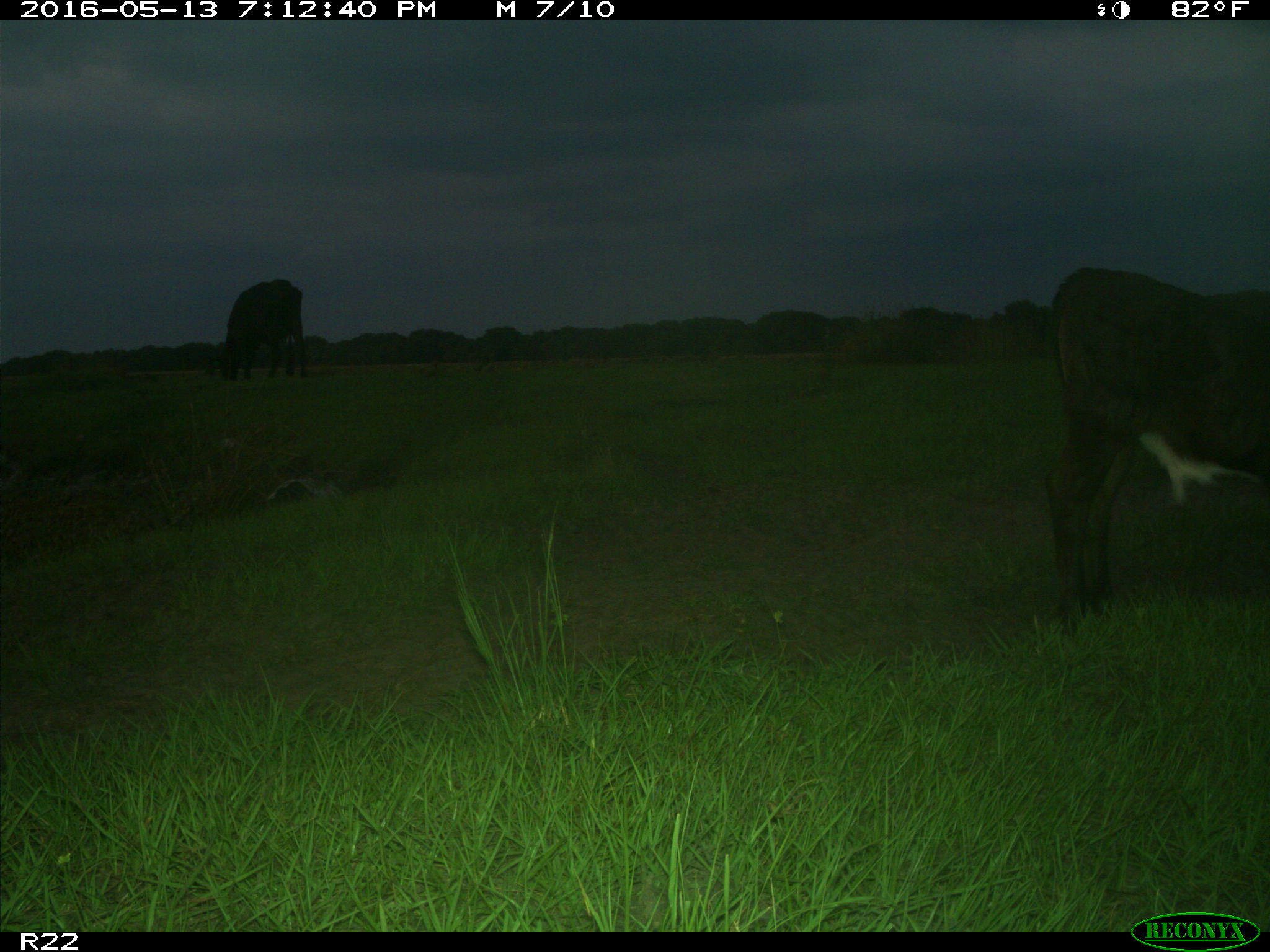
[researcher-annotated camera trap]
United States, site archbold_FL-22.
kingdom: Animalia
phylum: Chordata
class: Mammalia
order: Artiodactyla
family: Bovidae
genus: Bos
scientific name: Bos taurus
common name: domestic cow